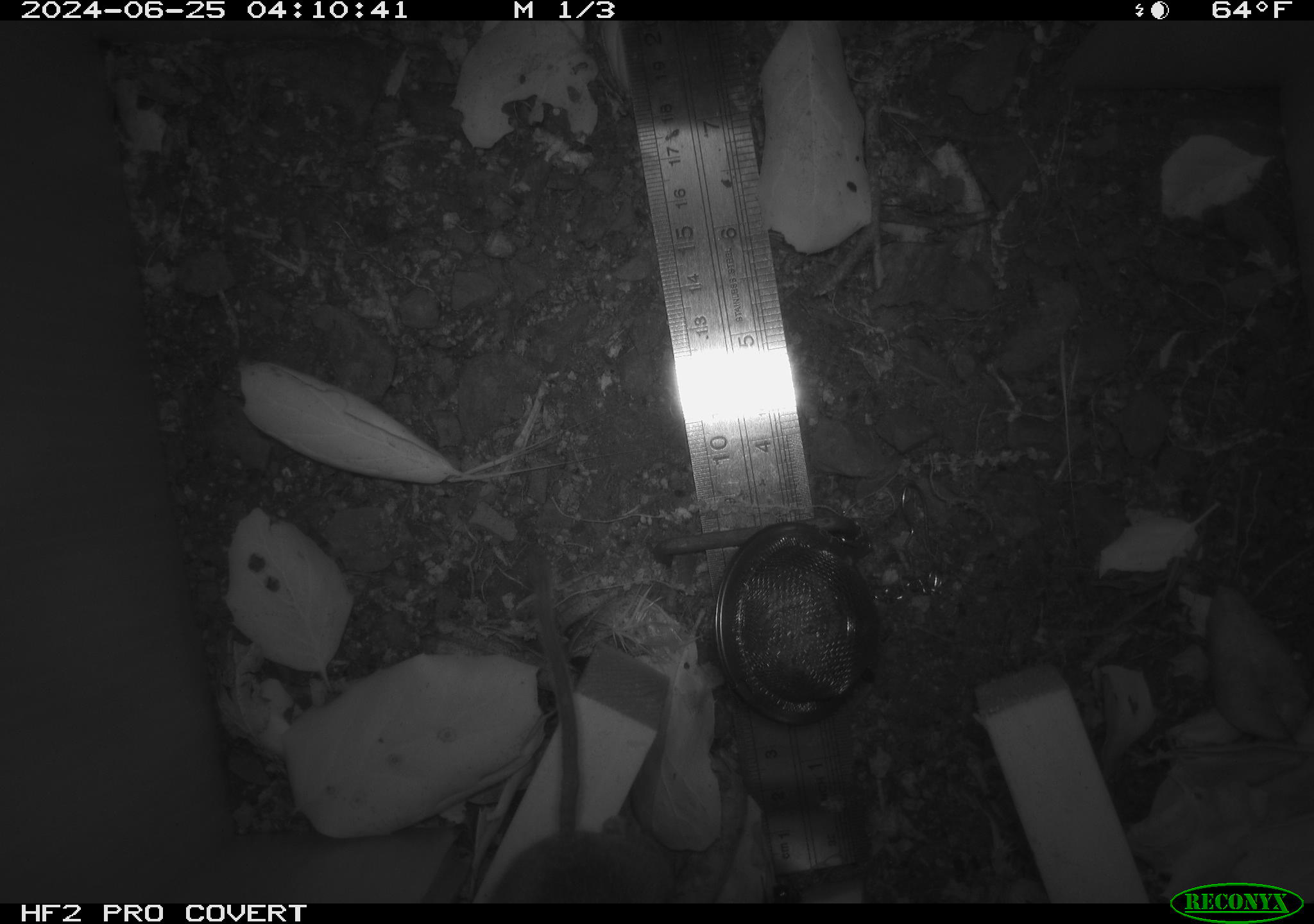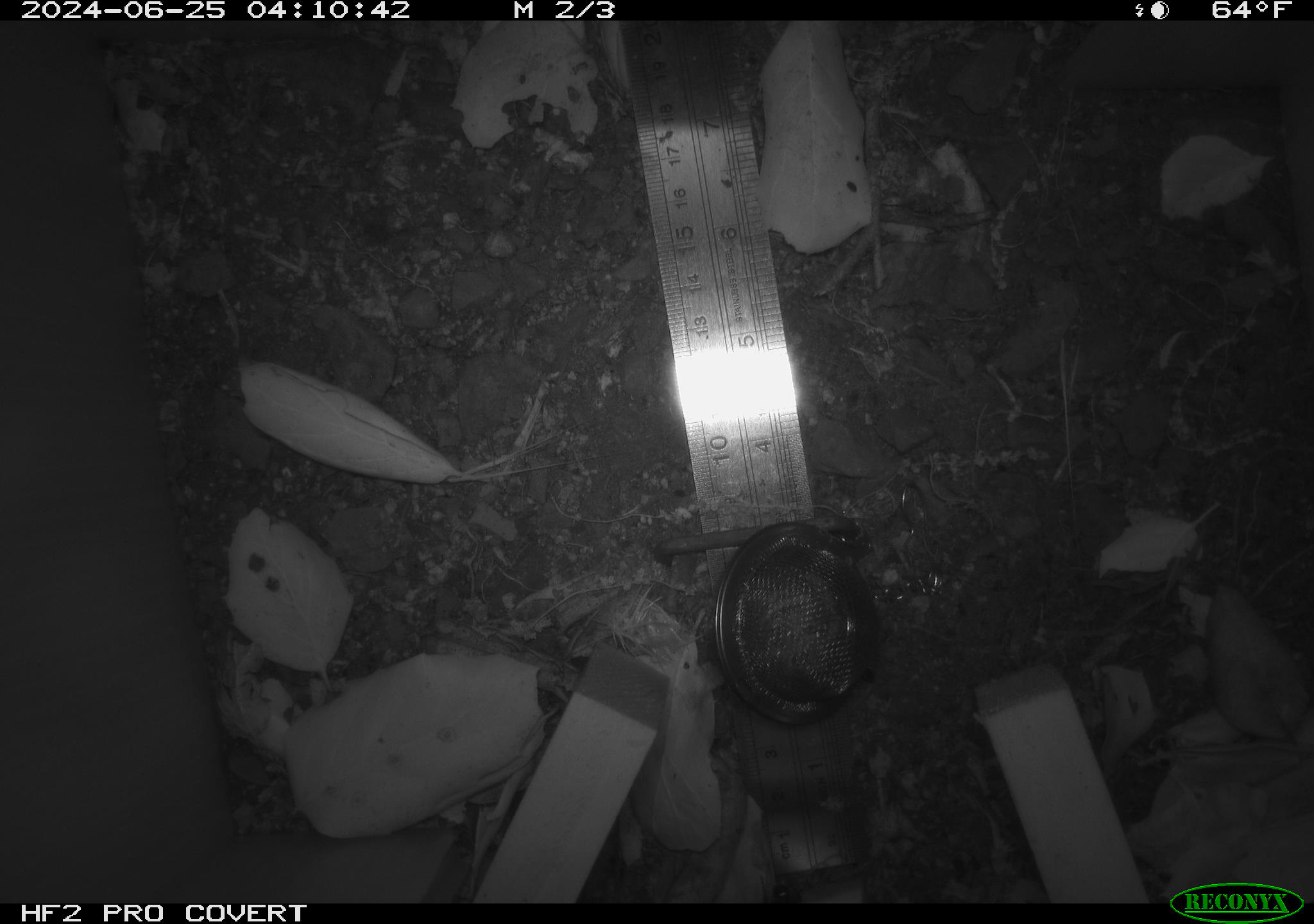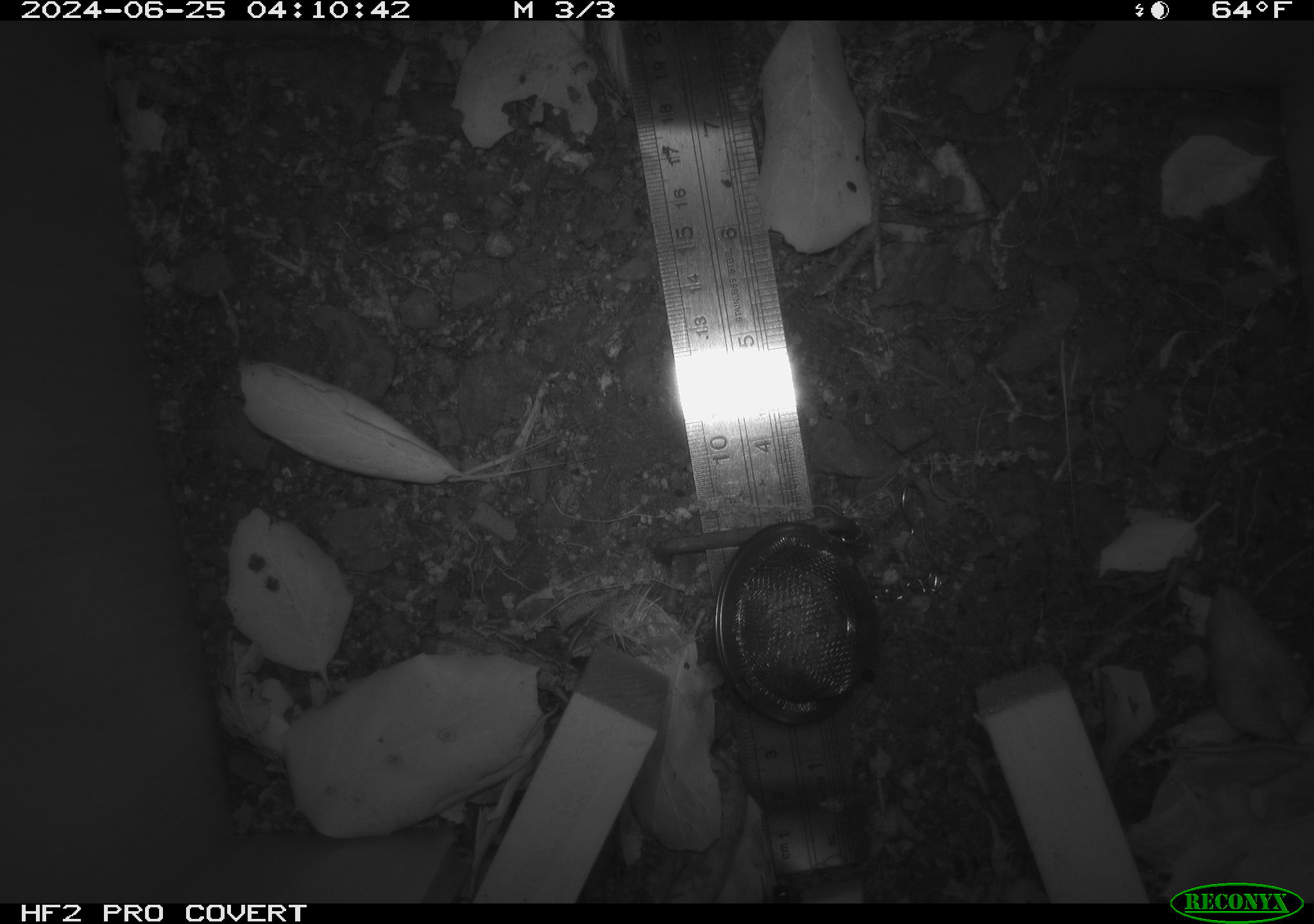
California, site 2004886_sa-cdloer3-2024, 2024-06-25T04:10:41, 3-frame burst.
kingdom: Animalia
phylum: Chordata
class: Mammalia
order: Rodentia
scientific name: Rodentia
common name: rodent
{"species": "rodent (Rodentia)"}